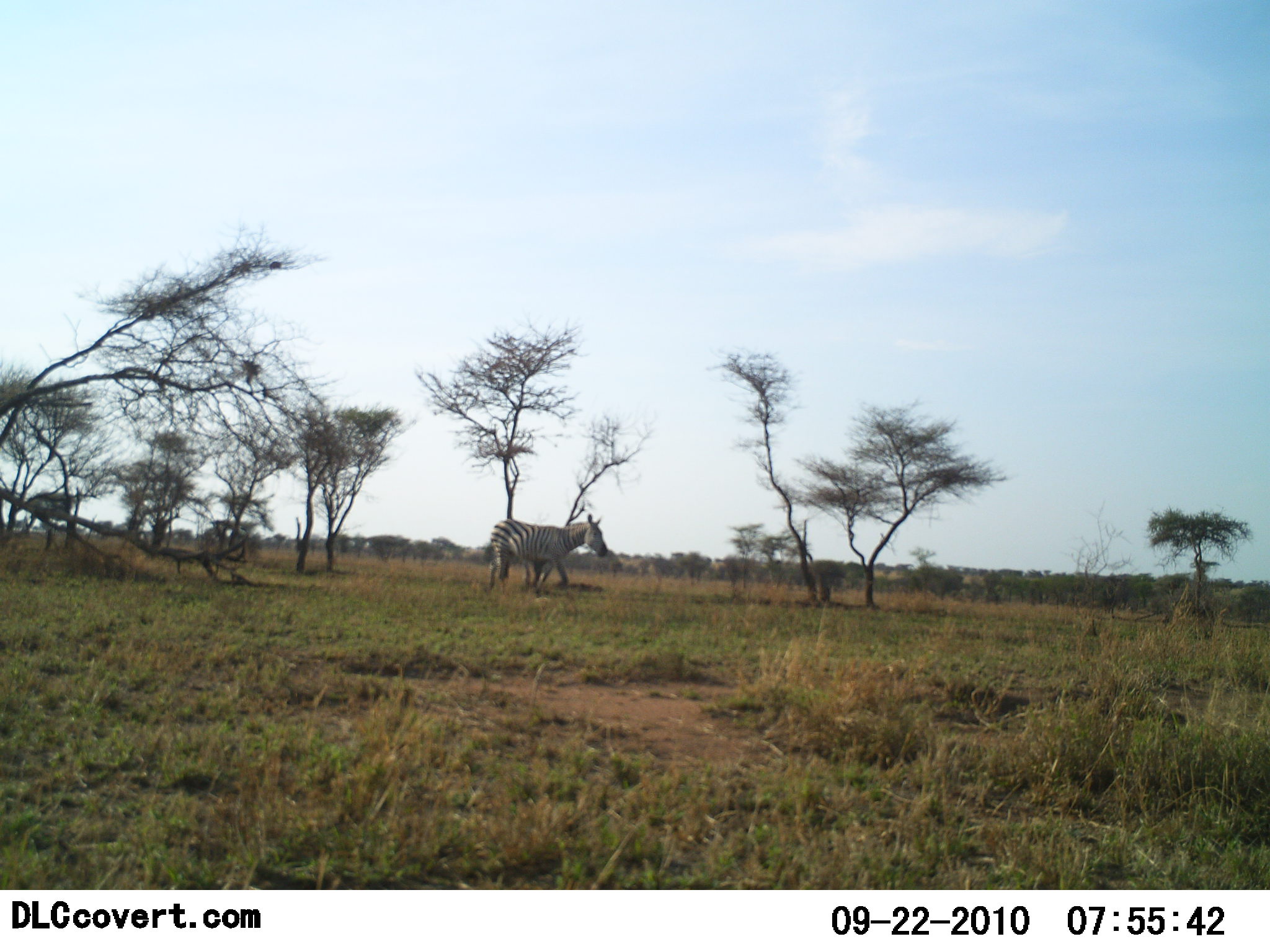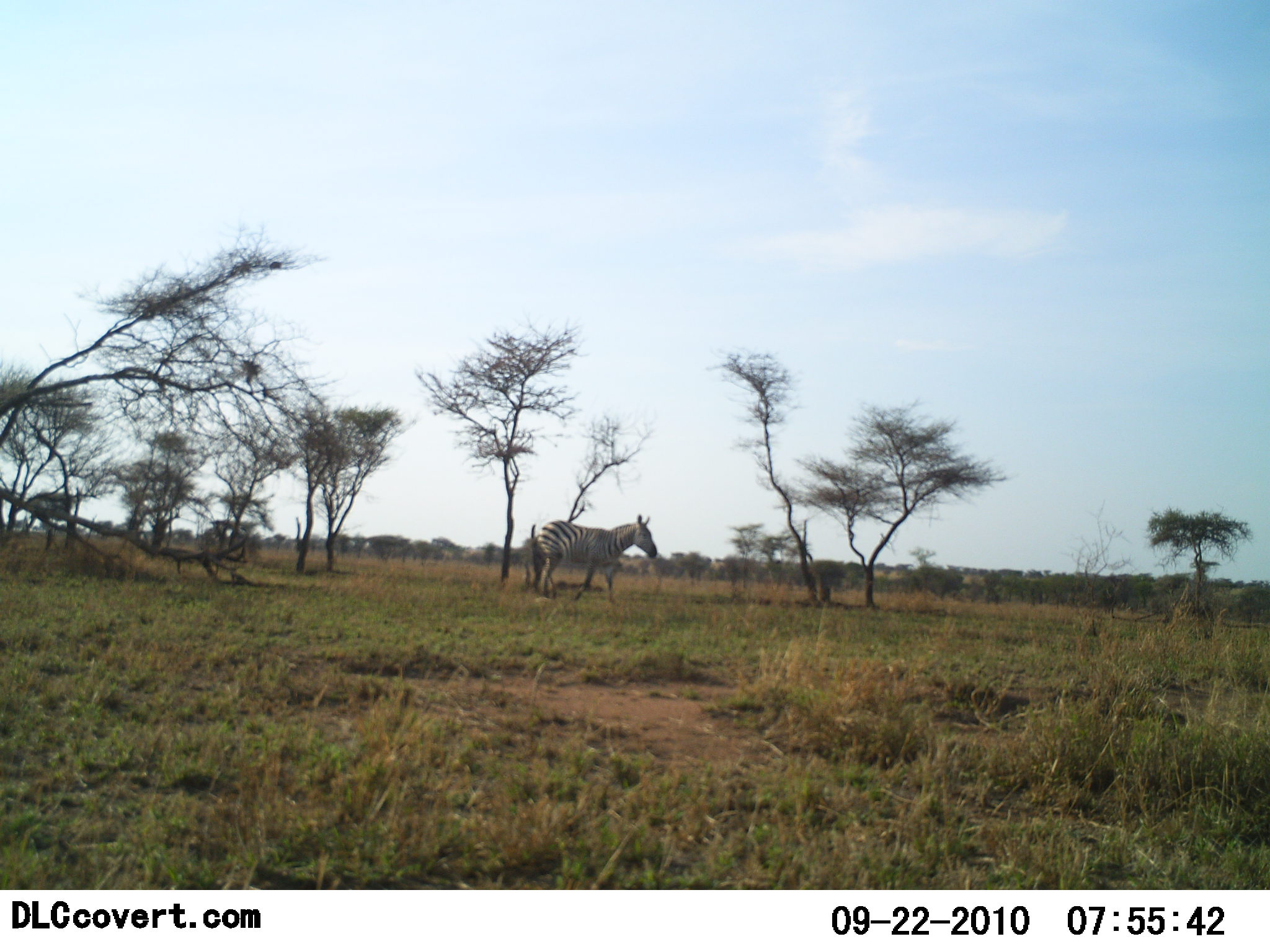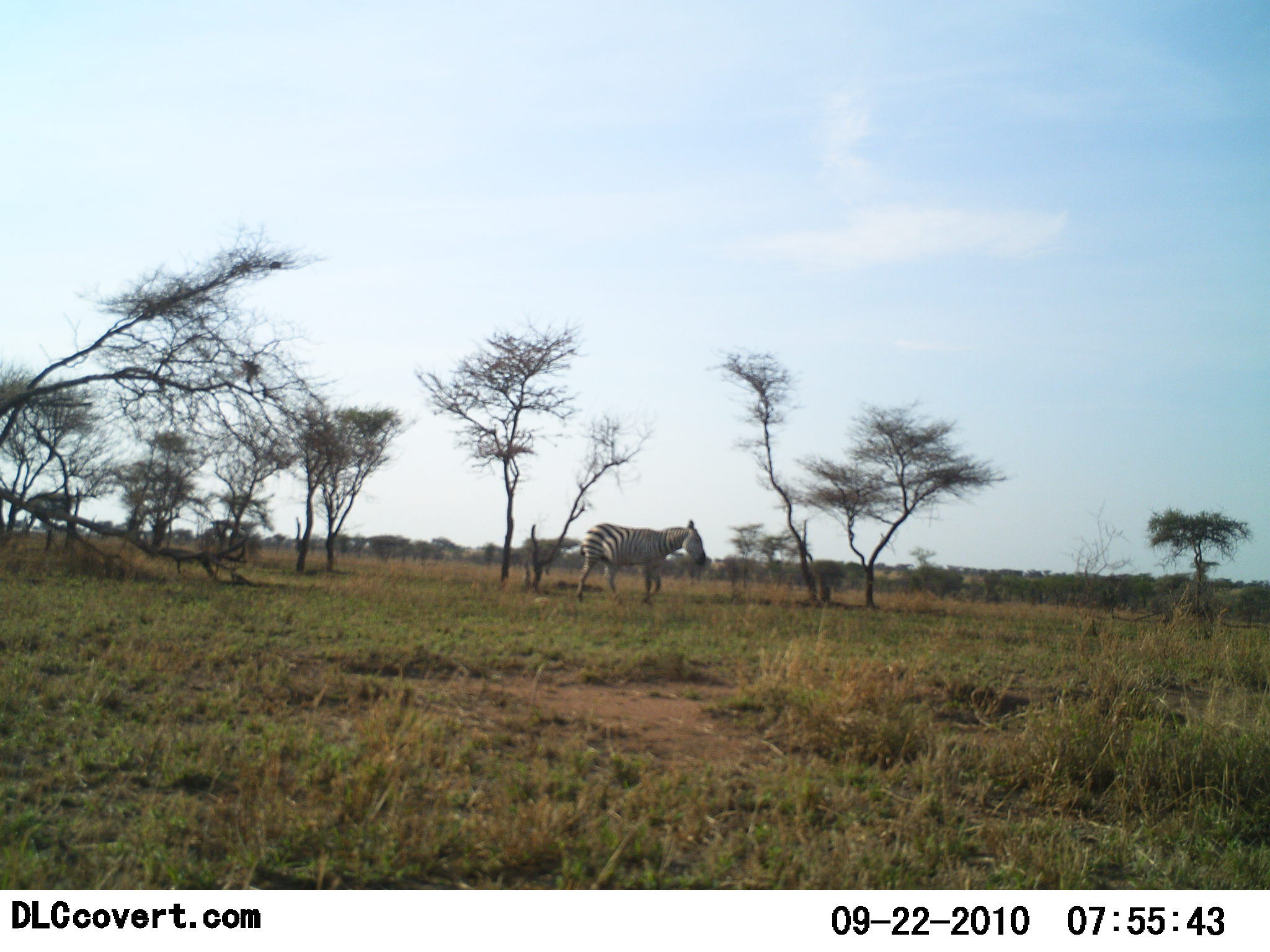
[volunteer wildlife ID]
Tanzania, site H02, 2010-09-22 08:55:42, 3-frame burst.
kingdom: Animalia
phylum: Chordata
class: Mammalia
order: Perissodactyla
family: Equidae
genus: Equus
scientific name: Equus quagga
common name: plains zebra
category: zebra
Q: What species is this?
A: Zebra (plains zebra) (Equus quagga).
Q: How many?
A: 1.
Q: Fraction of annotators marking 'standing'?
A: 19%.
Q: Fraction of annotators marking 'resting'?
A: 0%.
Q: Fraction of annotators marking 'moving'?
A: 90%.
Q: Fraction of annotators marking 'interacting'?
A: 0%.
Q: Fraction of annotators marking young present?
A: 0%.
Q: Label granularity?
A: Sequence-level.